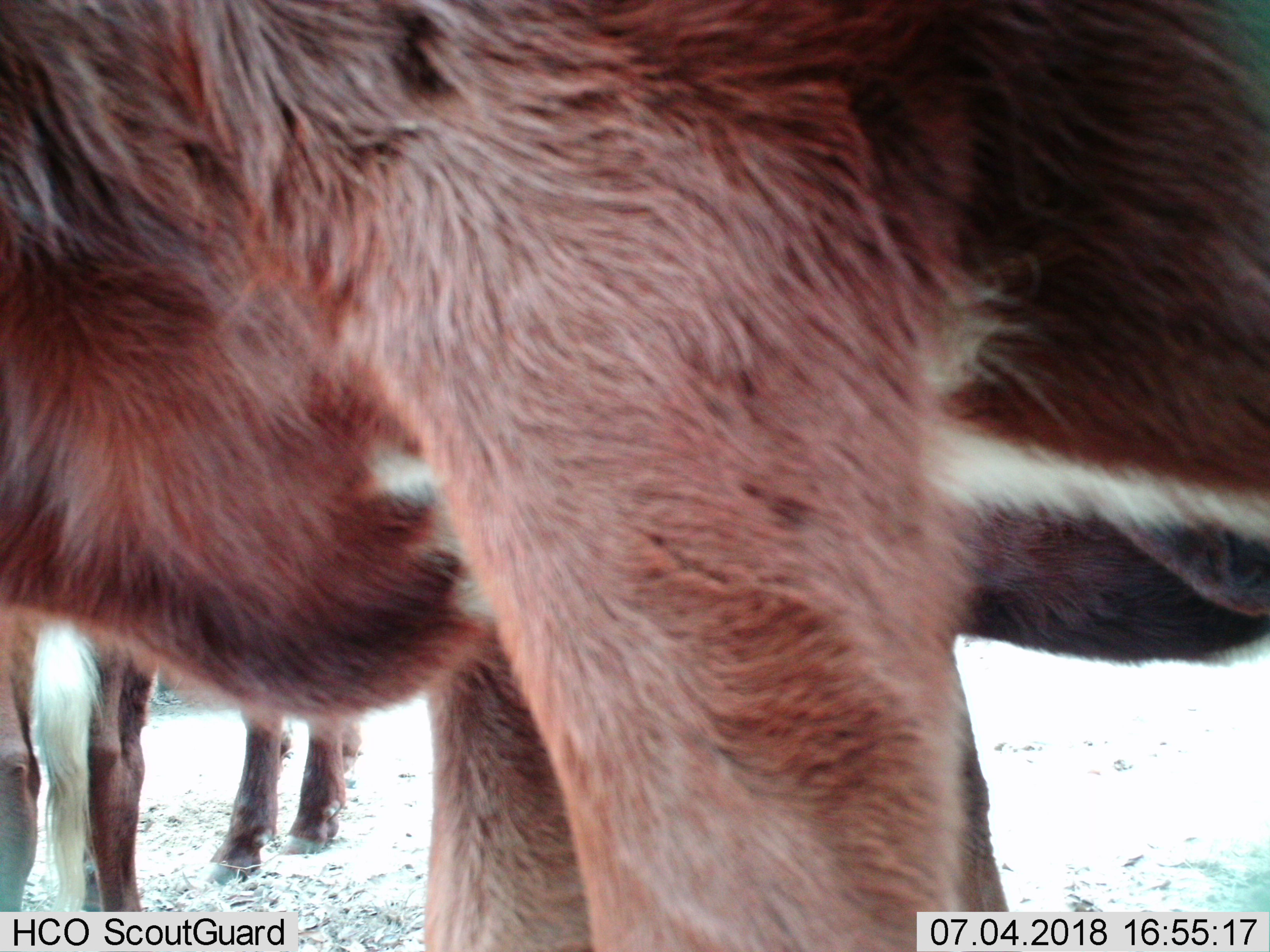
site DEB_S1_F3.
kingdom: Animalia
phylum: Chordata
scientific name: Vertebrata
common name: domestic animal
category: domesticanimal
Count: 3.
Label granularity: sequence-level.